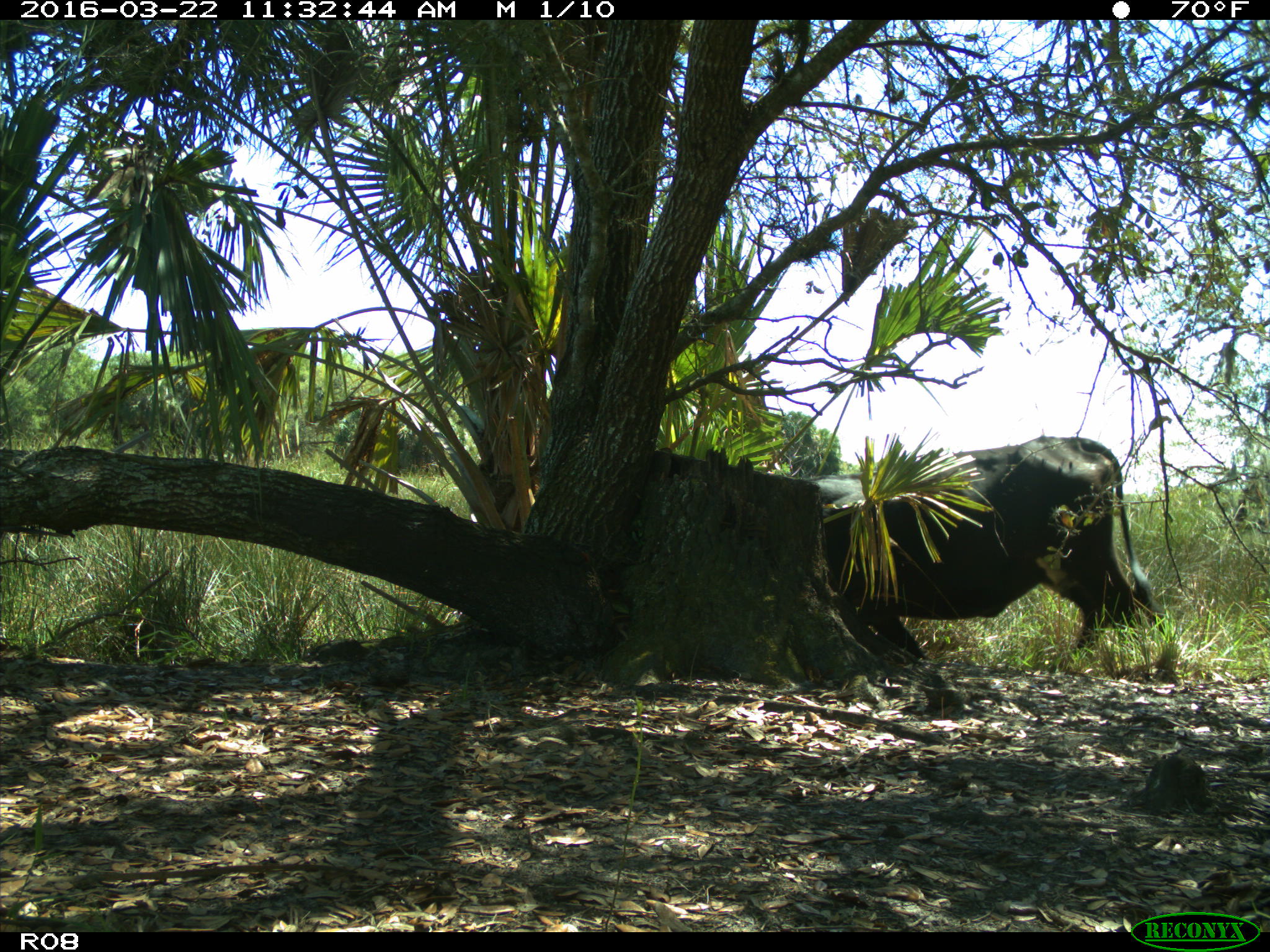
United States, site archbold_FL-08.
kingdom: Animalia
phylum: Chordata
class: Mammalia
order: Artiodactyla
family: Bovidae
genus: Bos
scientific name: Bos taurus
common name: domestic cow